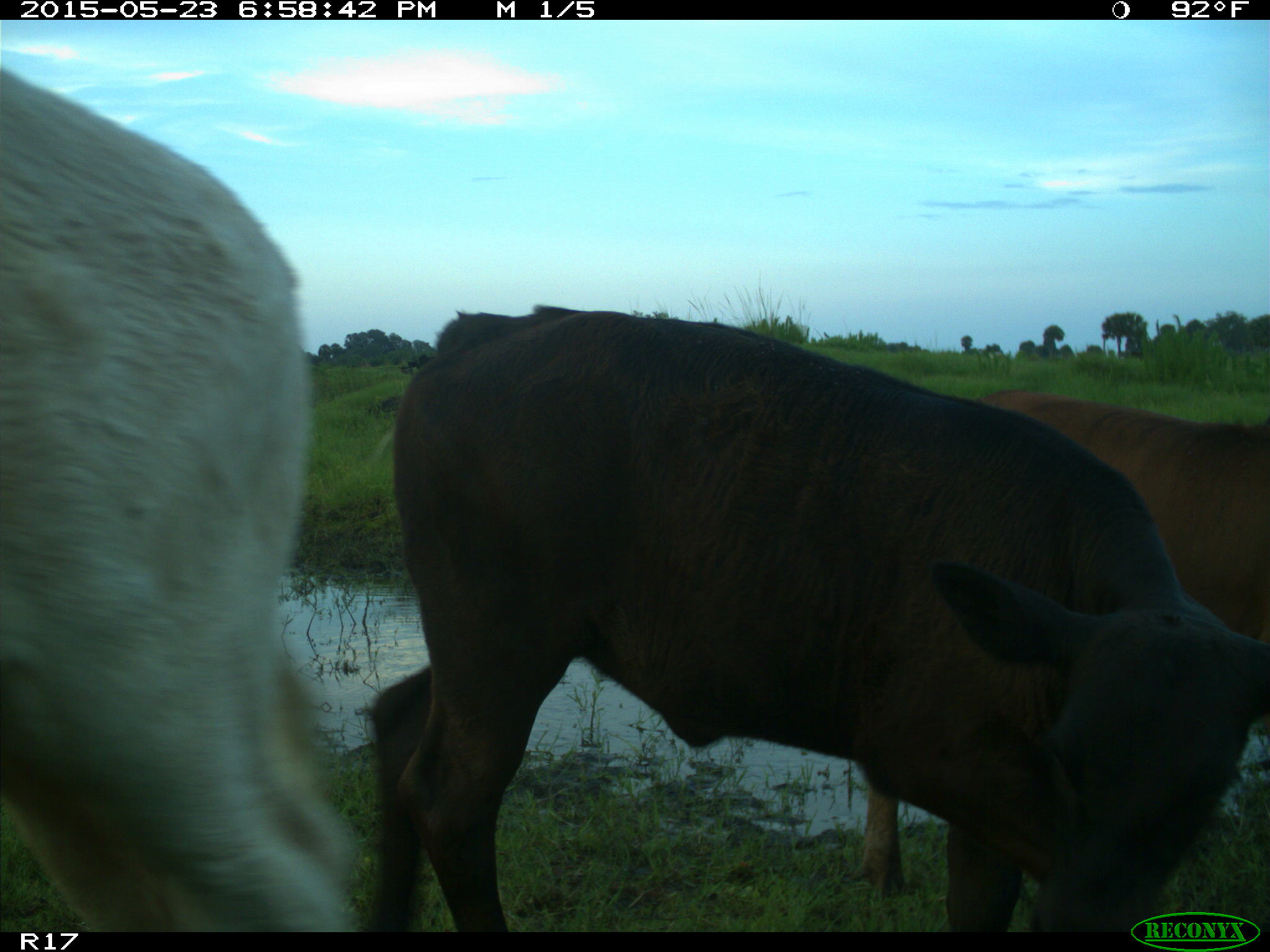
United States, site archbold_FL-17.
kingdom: Animalia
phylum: Chordata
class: Mammalia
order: Artiodactyla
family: Bovidae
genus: Bos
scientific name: Bos taurus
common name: domestic cow